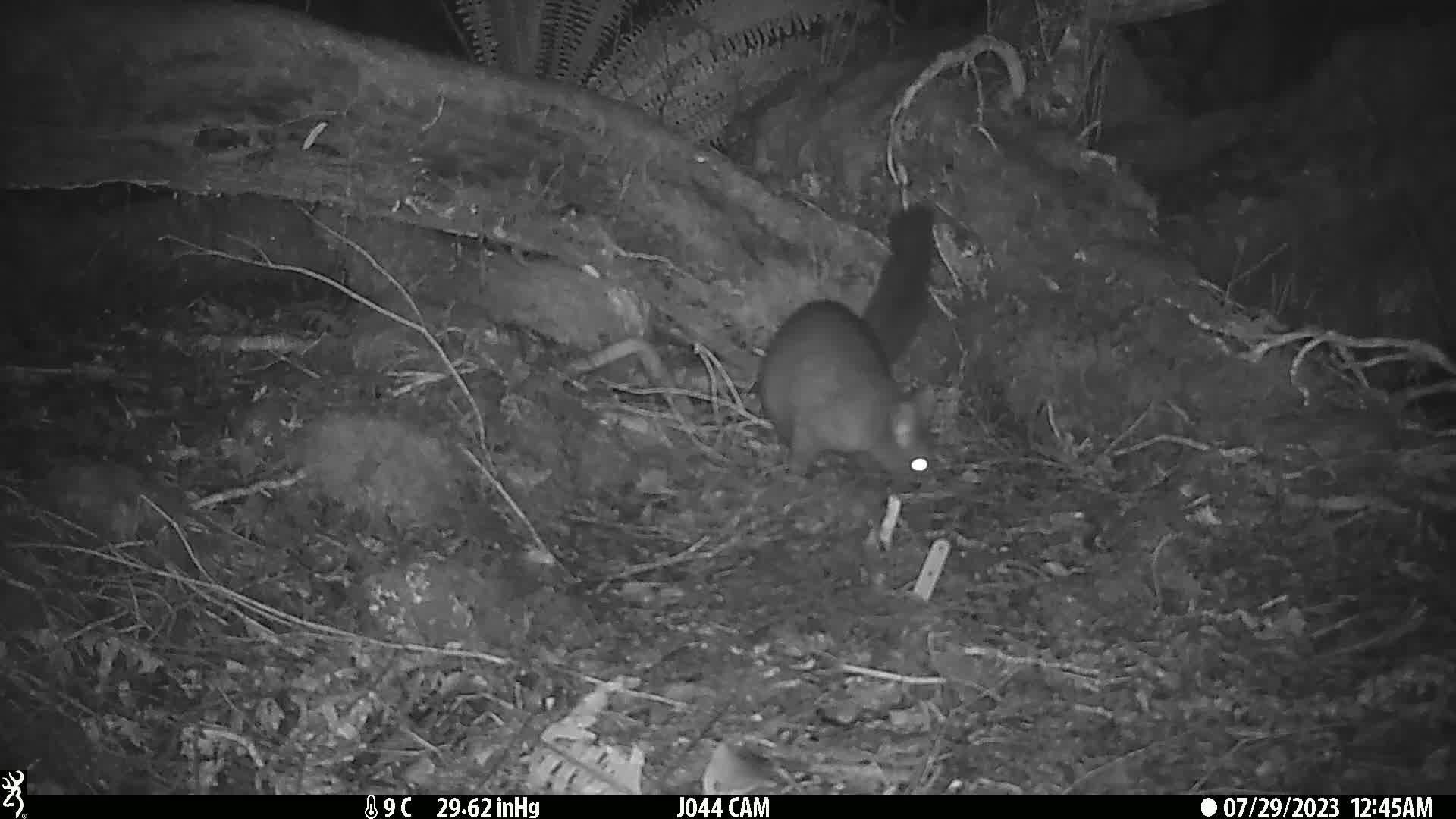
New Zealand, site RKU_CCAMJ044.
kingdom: Animalia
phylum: Chordata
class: Mammalia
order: Diprotodontia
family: Phalangeridae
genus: Trichosurus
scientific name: Trichosurus vulpecula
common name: common brushtail possum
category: possum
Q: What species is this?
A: Possum (common brushtail possum) (Trichosurus vulpecula).